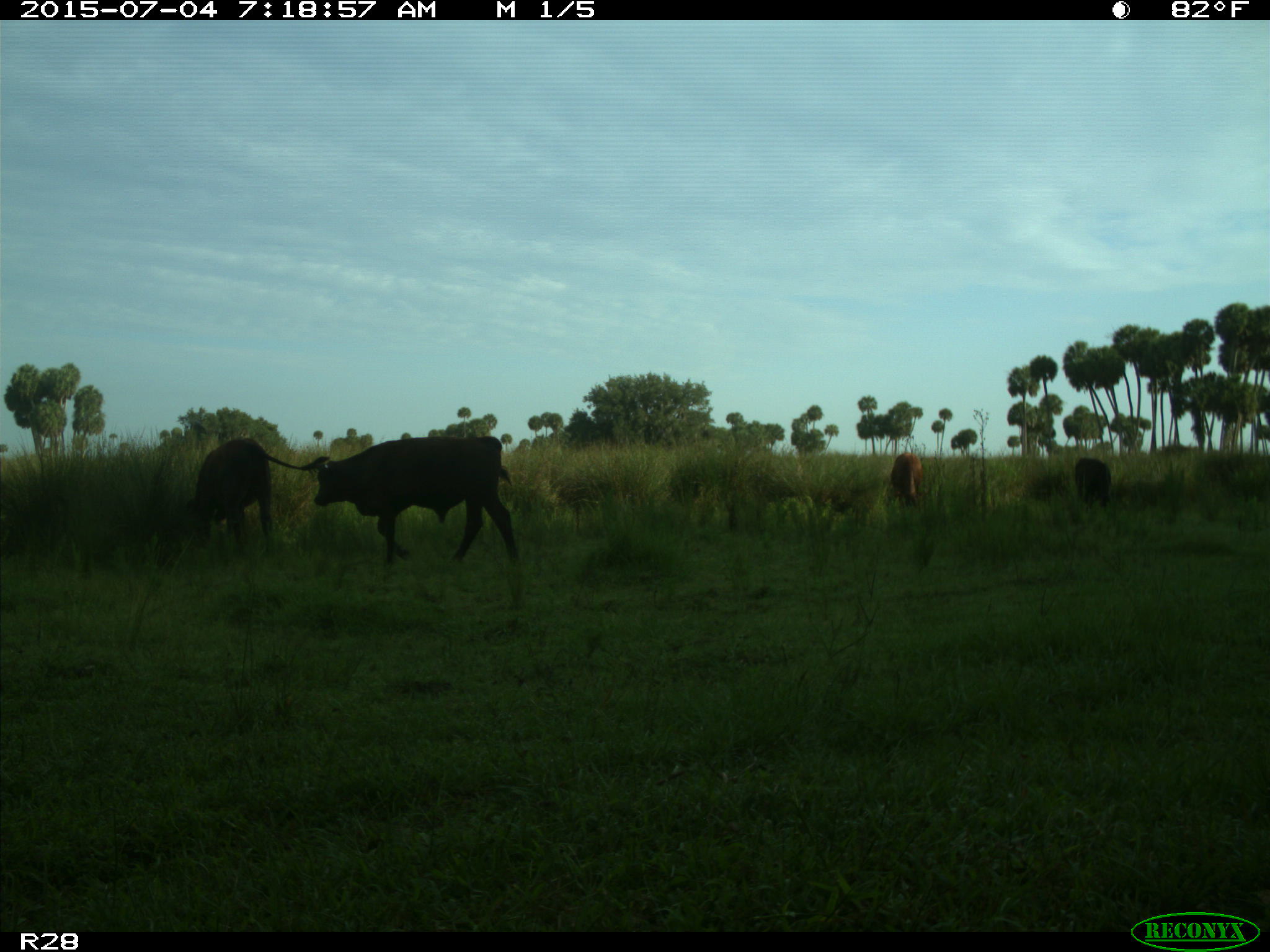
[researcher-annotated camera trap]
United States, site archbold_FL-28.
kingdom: Animalia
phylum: Chordata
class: Mammalia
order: Artiodactyla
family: Bovidae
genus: Bos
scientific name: Bos taurus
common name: domestic cow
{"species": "Bos taurus (domestic cow)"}